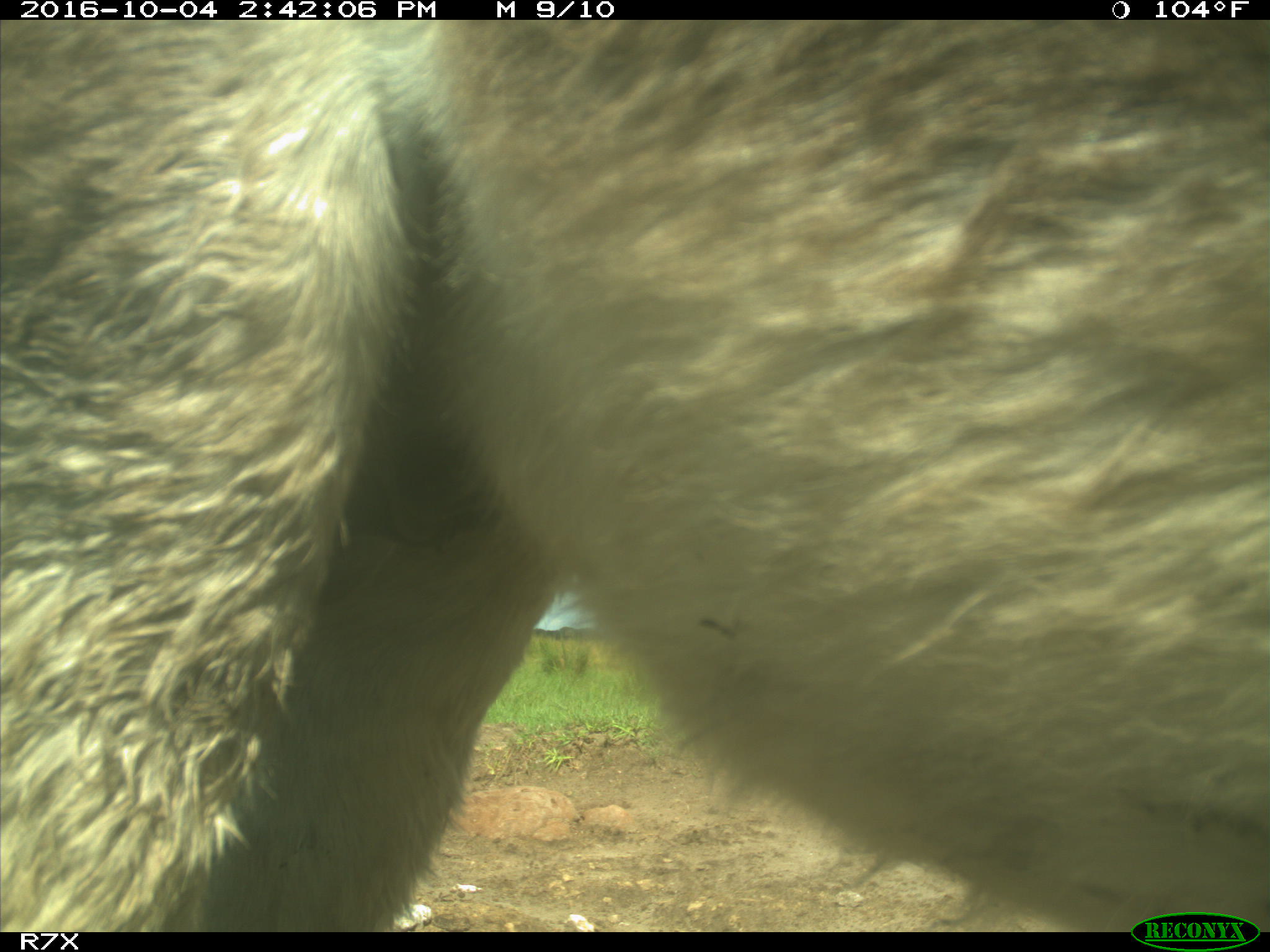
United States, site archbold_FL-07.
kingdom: Animalia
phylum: Chordata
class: Mammalia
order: Perissodactyla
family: Equidae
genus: Equus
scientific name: Equus africanus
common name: african wild ass